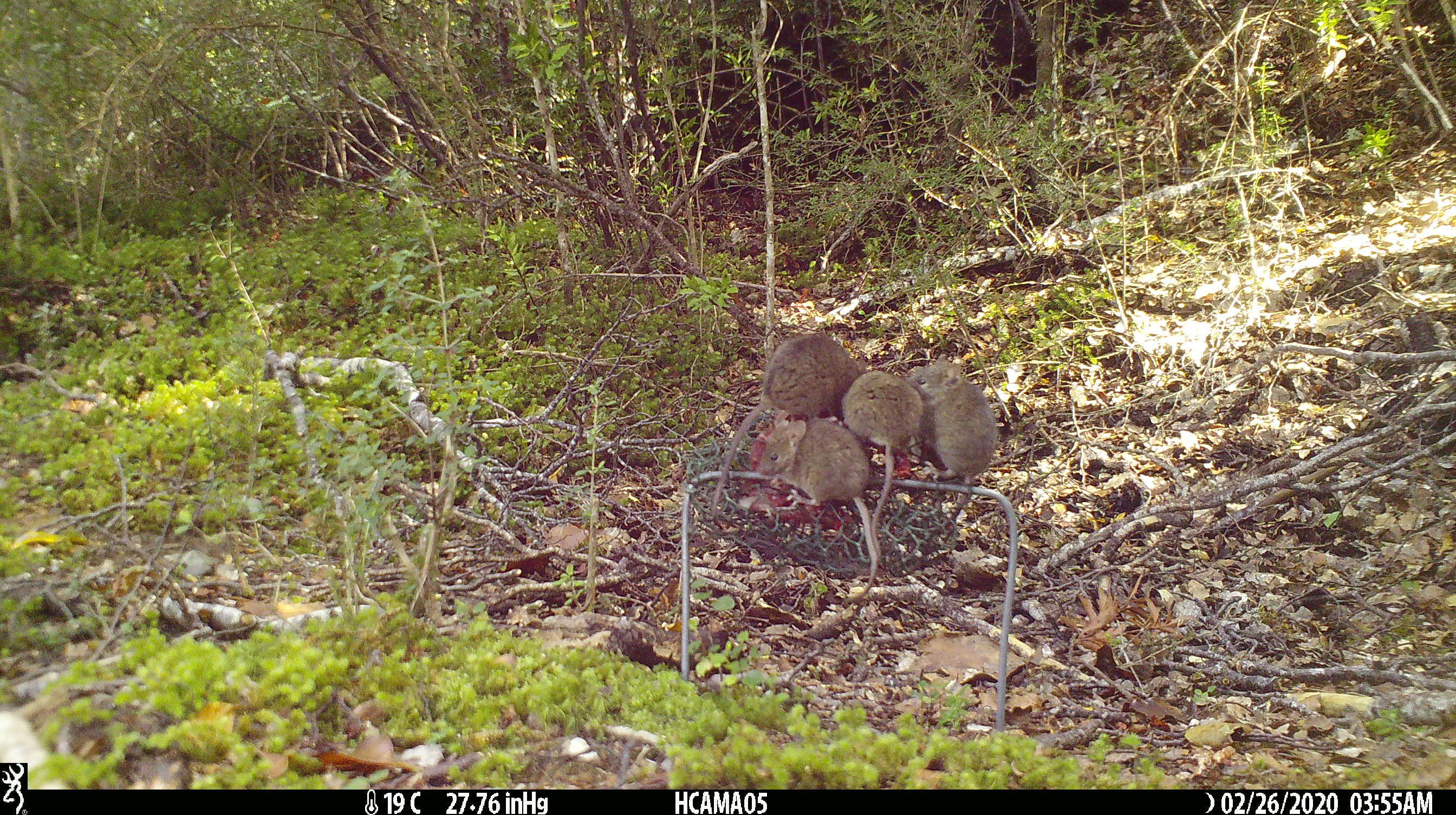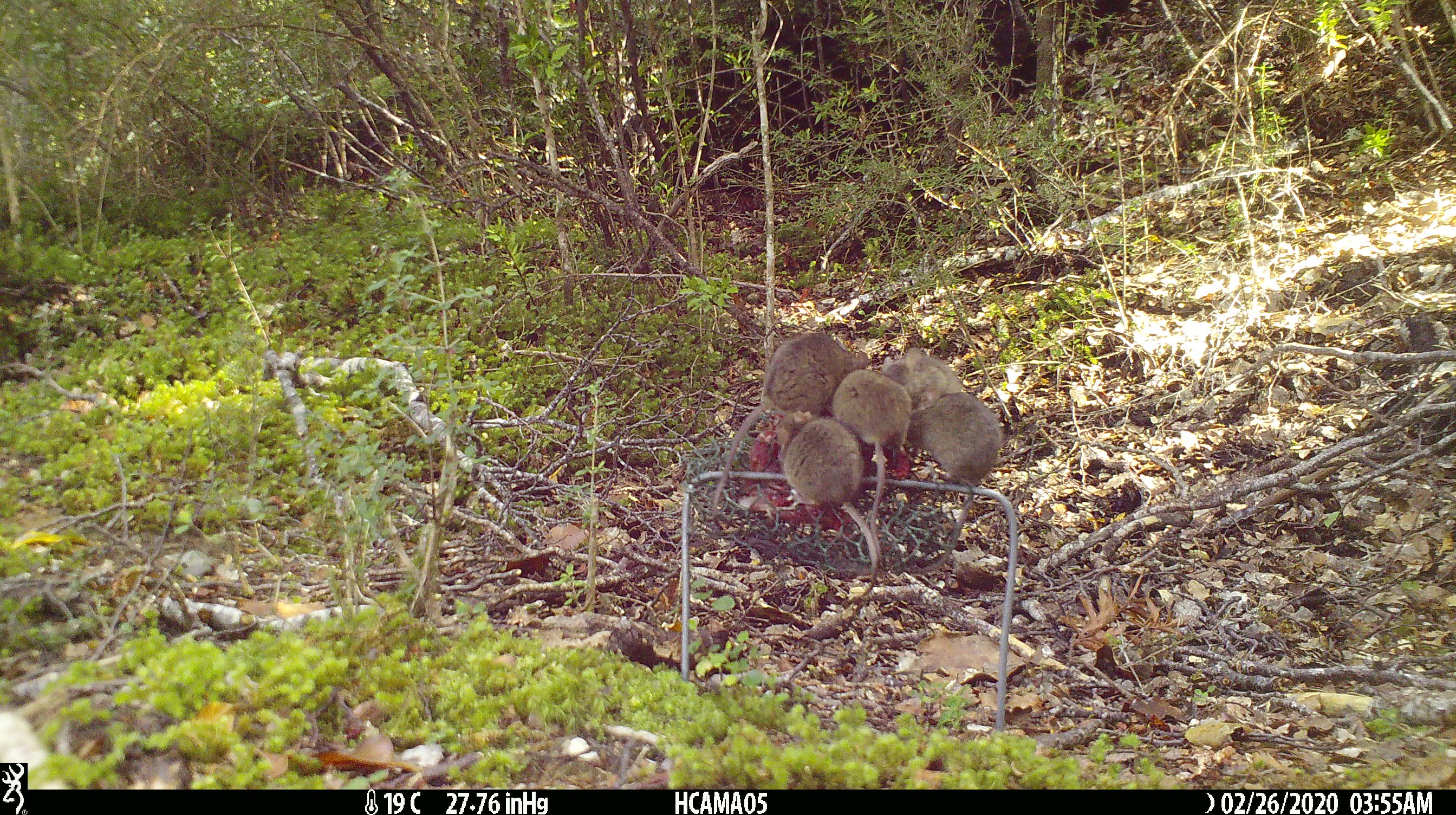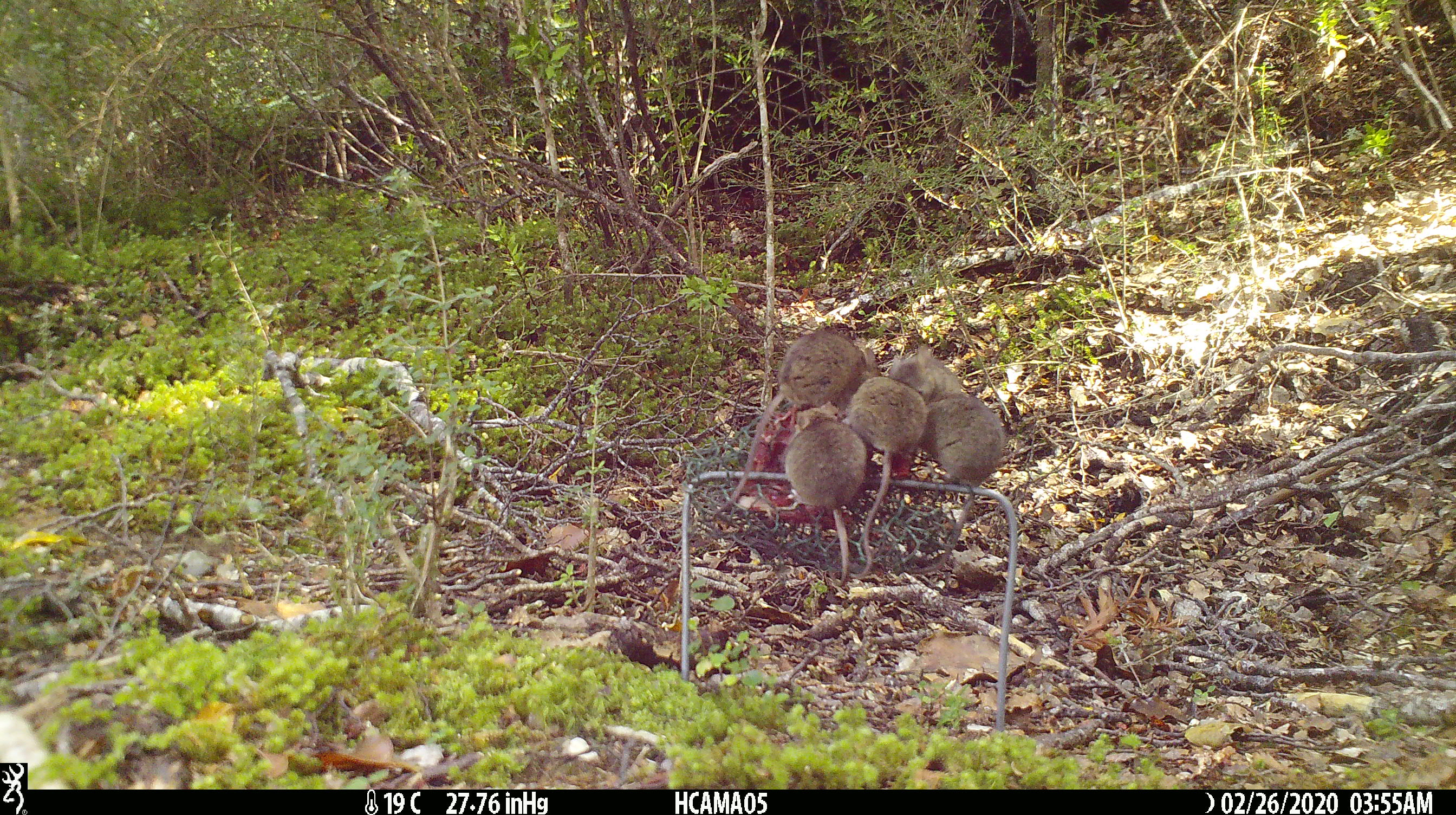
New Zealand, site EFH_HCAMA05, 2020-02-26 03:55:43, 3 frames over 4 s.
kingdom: Animalia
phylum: Chordata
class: Mammalia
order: Rodentia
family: Muridae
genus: Mus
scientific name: Mus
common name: mouse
Mouse (Mus).